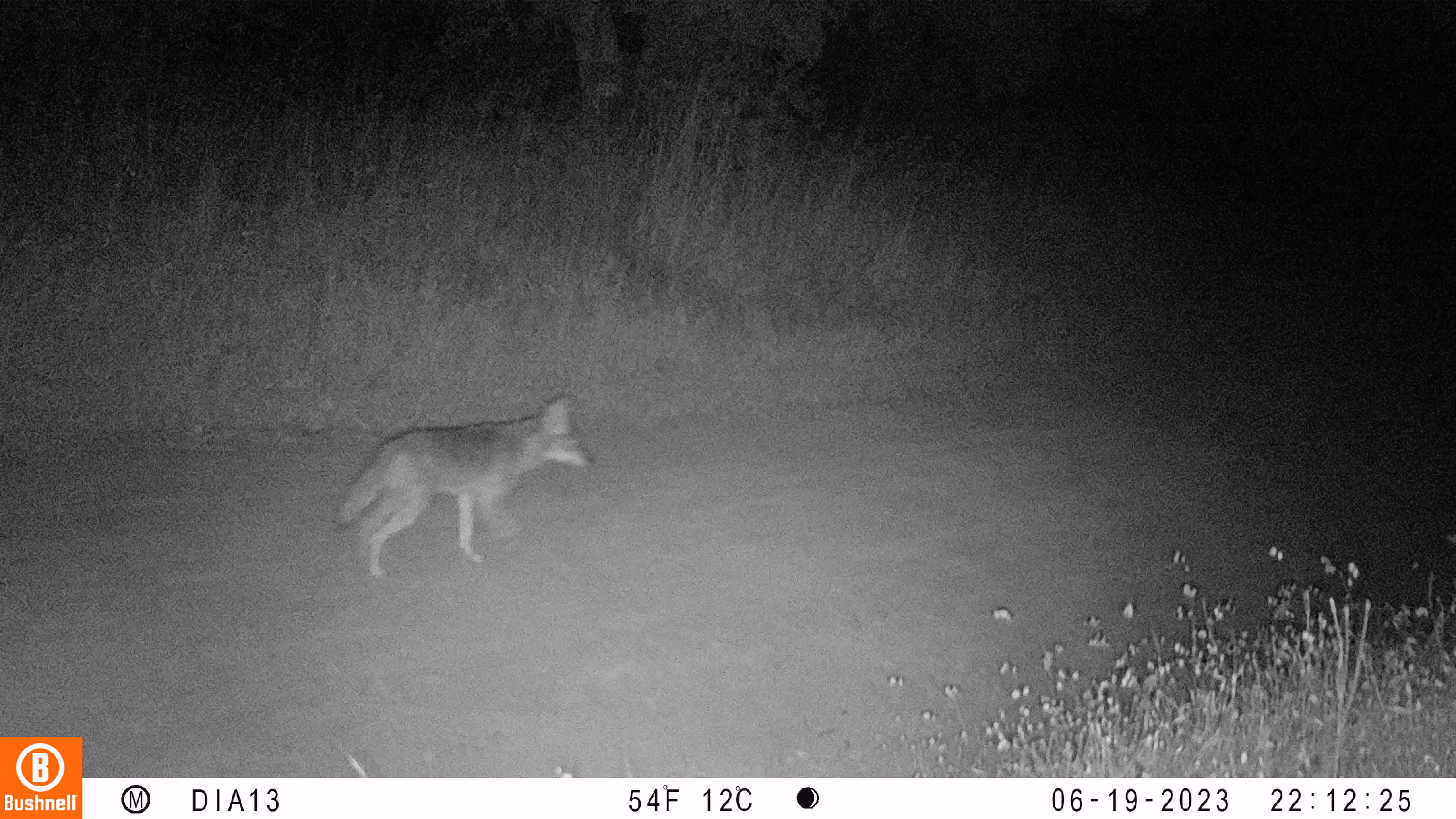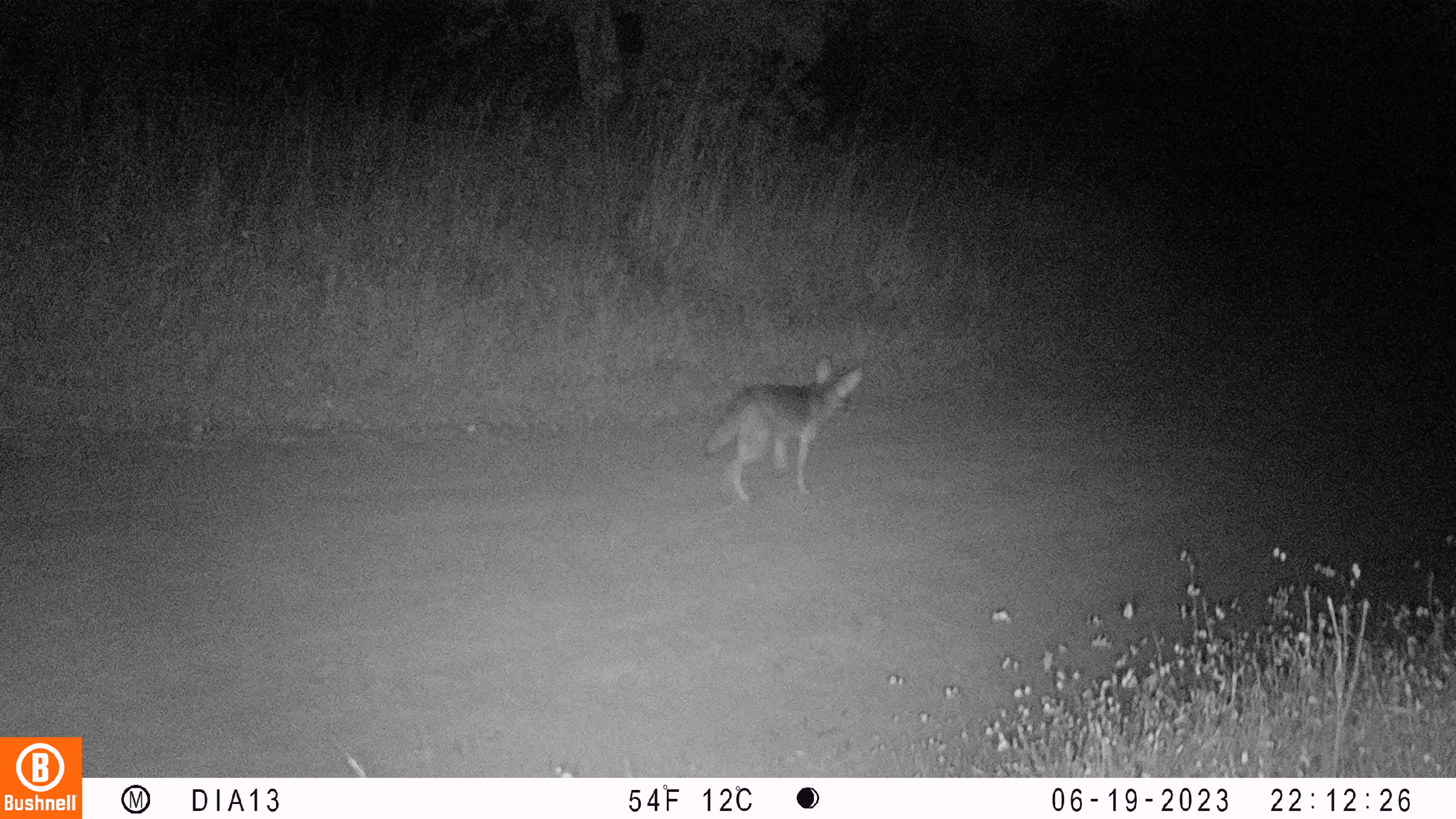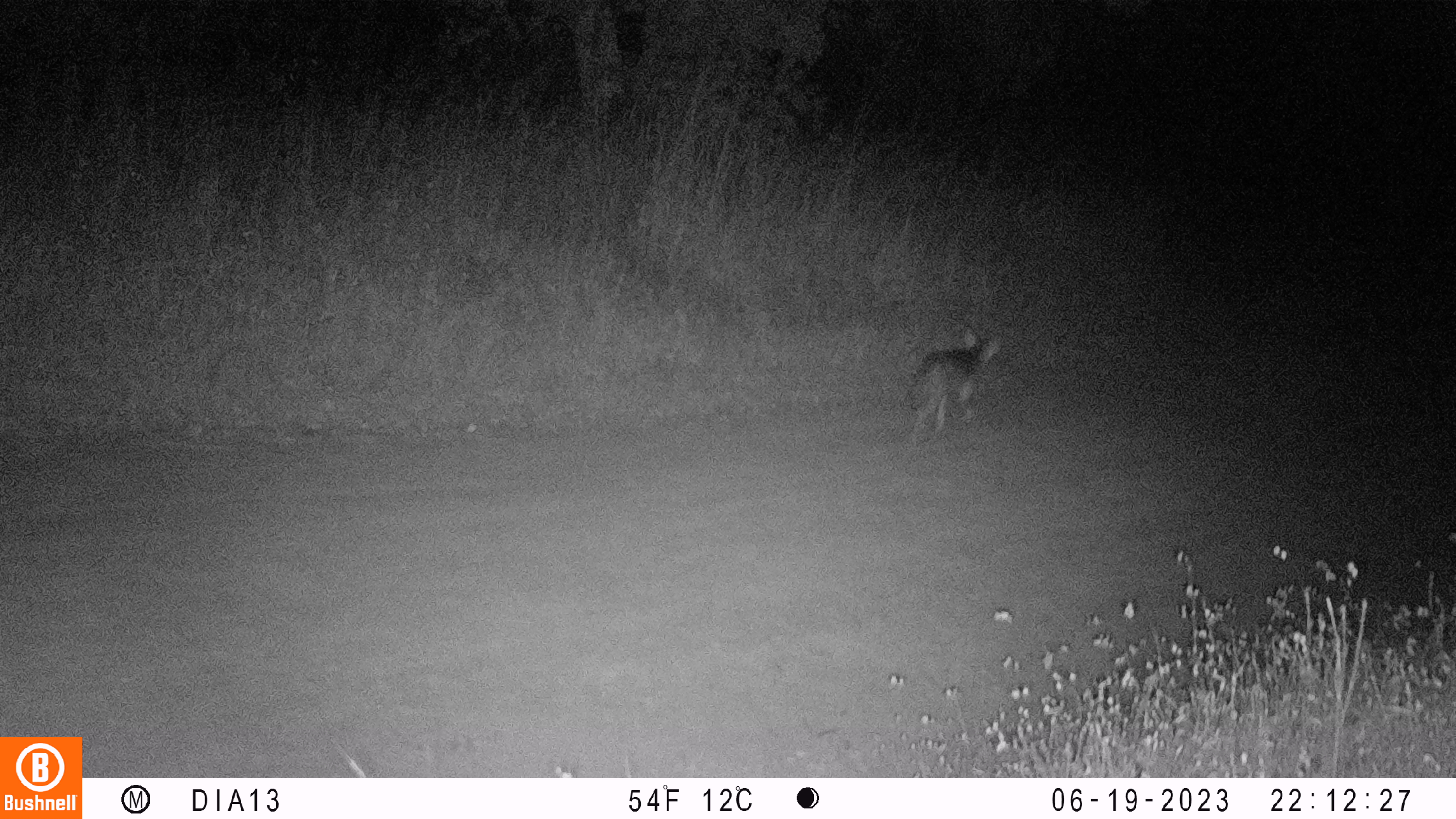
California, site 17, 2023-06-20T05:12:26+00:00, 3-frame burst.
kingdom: Animalia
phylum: Chordata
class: Mammalia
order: Carnivora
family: Canidae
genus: Canis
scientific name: Canis latrans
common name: coyote